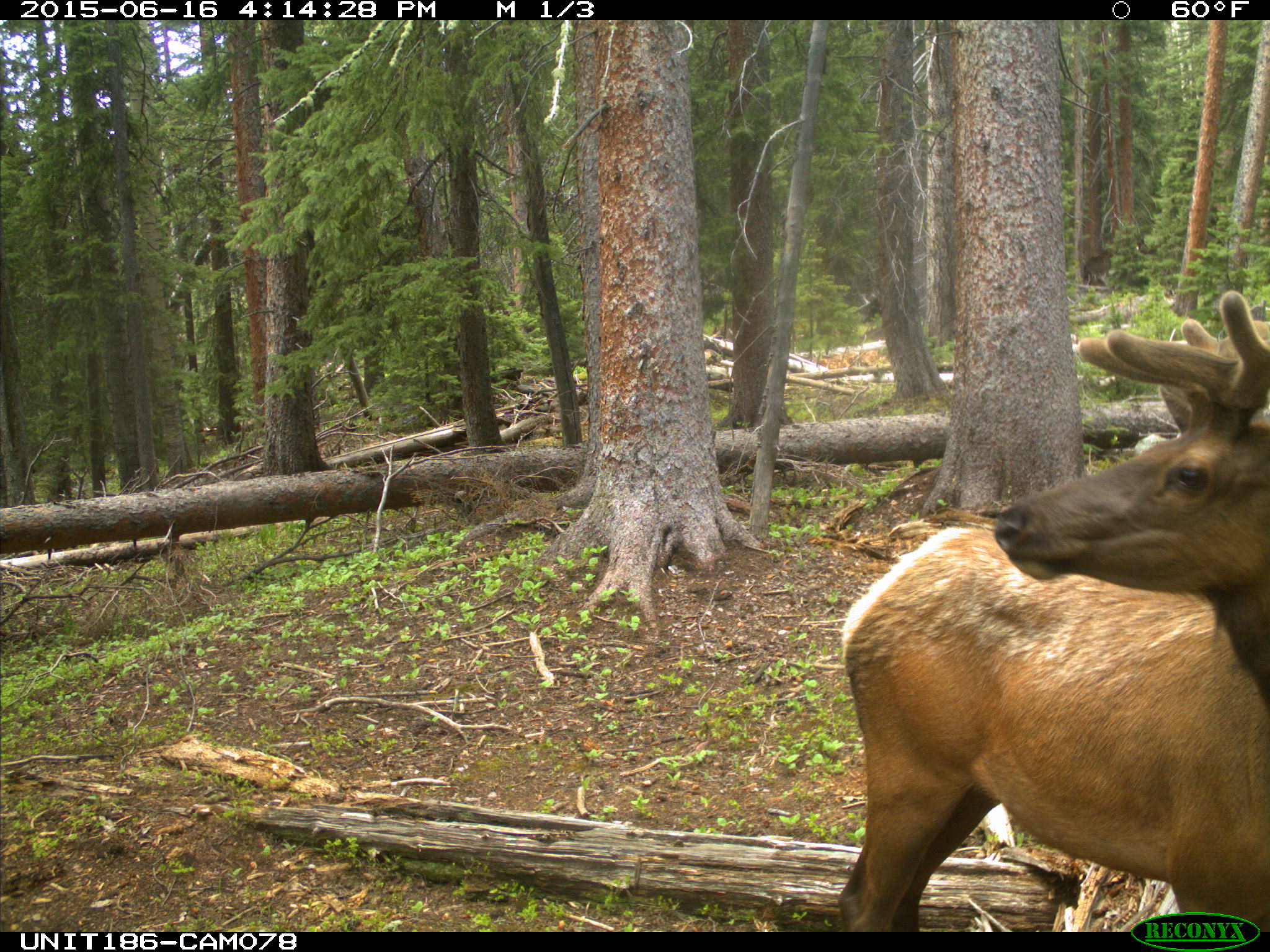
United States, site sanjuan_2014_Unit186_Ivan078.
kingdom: Animalia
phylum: Chordata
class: Mammalia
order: Artiodactyla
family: Cervidae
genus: Cervus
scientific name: Cervus elaphus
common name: red deer